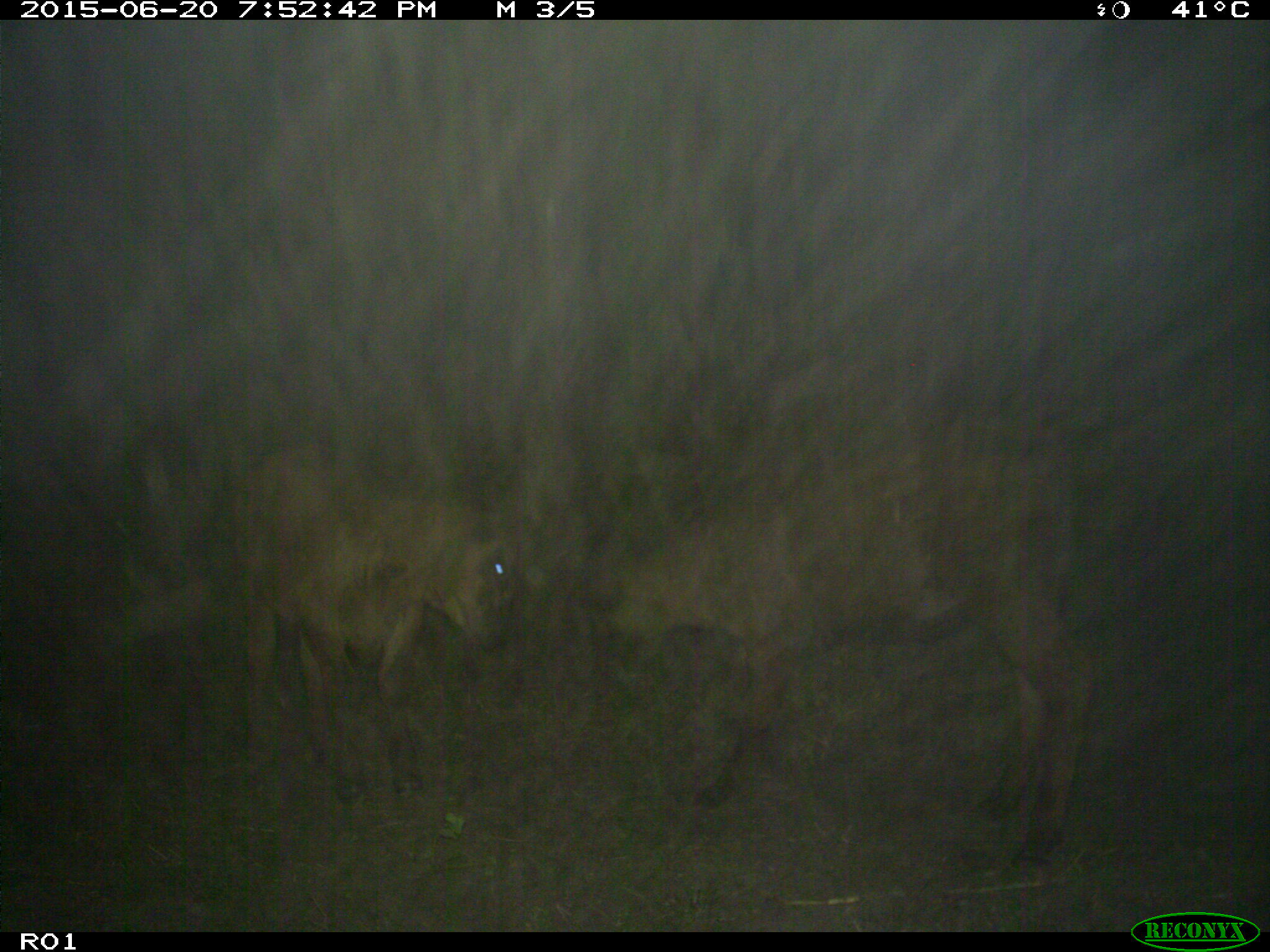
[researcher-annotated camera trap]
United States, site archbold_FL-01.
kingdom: Animalia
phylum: Chordata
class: Mammalia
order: Artiodactyla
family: Bovidae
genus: Bos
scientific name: Bos taurus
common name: domestic cow